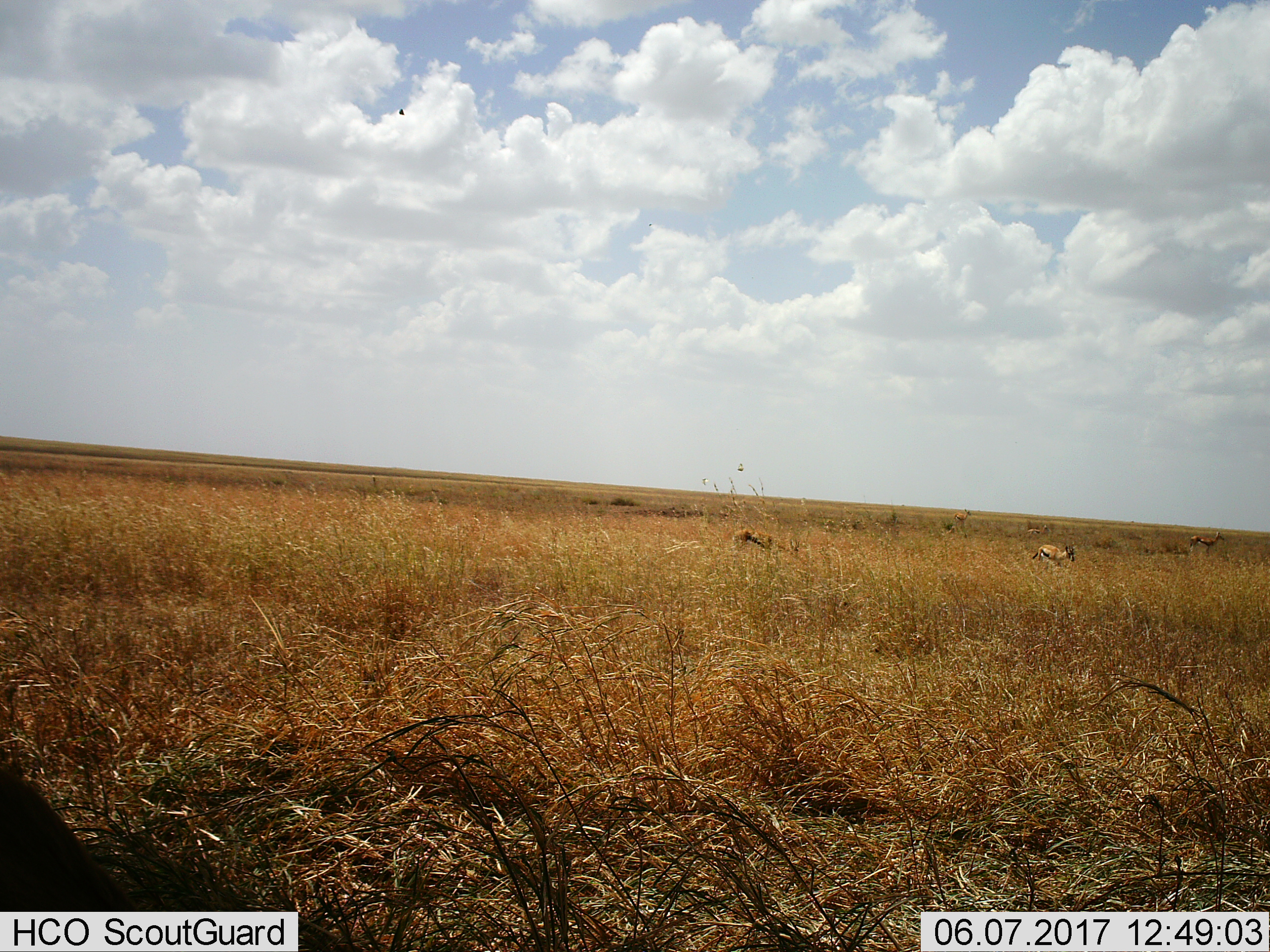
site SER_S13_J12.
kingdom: Animalia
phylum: Chordata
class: Mammalia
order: Artiodactyla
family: Bovidae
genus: Eudorcas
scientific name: Eudorcas thomsonii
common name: thomson's gazelle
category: gazellethomsons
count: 5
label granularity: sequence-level